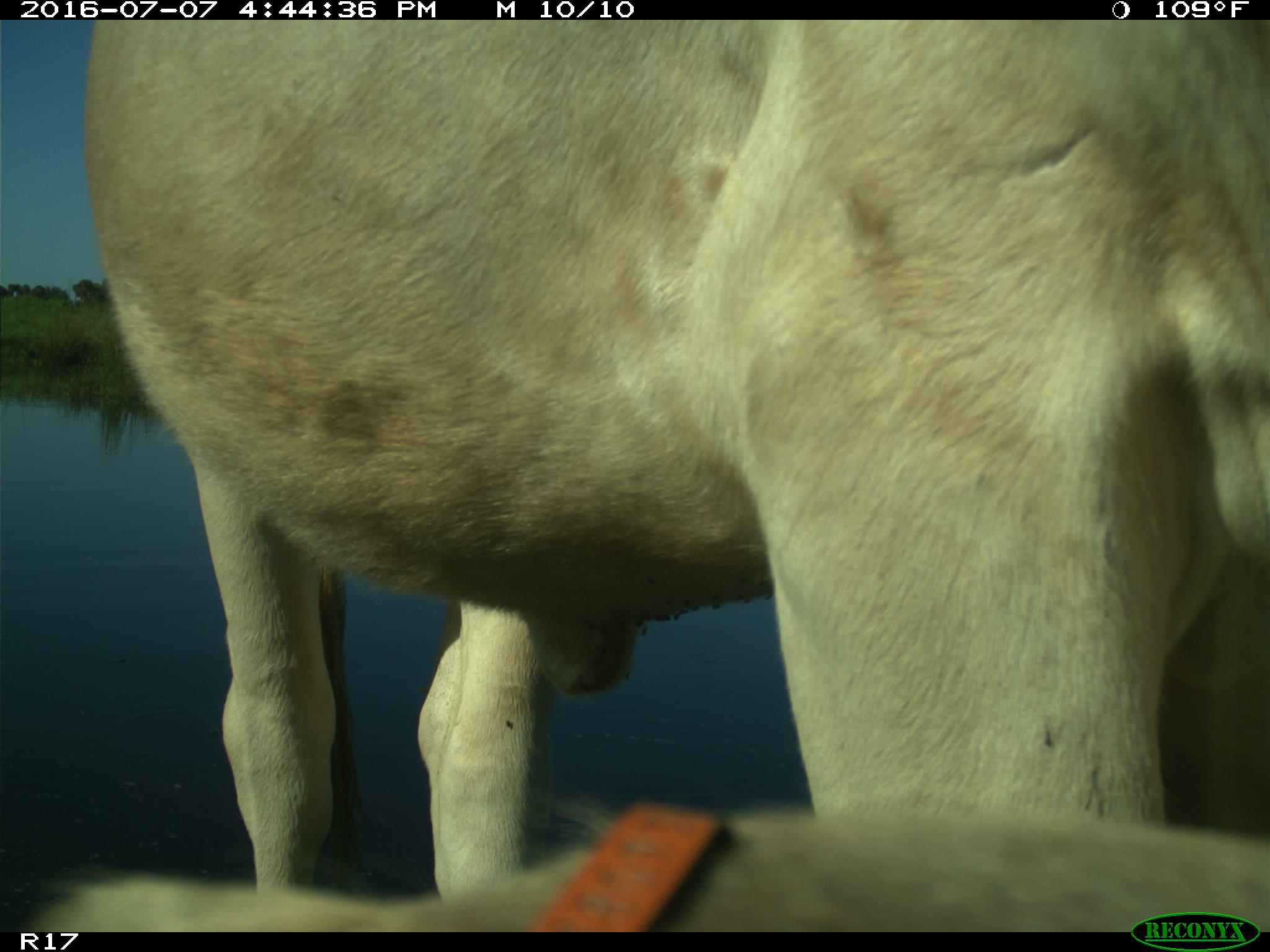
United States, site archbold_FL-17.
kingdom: Animalia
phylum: Chordata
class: Mammalia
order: Artiodactyla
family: Bovidae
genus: Bos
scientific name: Bos taurus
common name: domestic cow